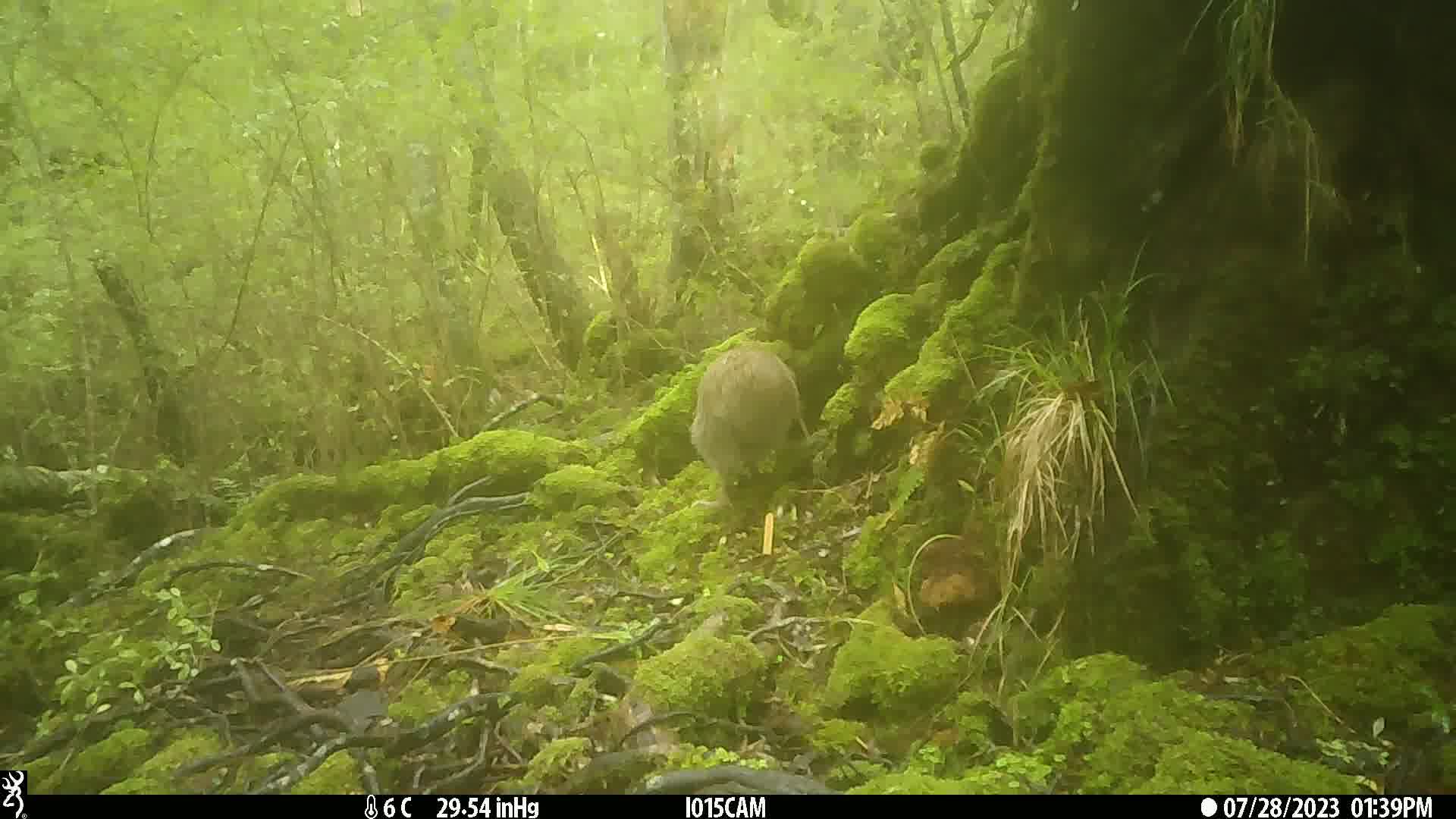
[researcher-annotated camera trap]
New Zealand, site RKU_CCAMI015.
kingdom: Animalia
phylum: Chordata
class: Aves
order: Apterygiformes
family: Apterygidae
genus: Apteryx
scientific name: Apteryx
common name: kiwi